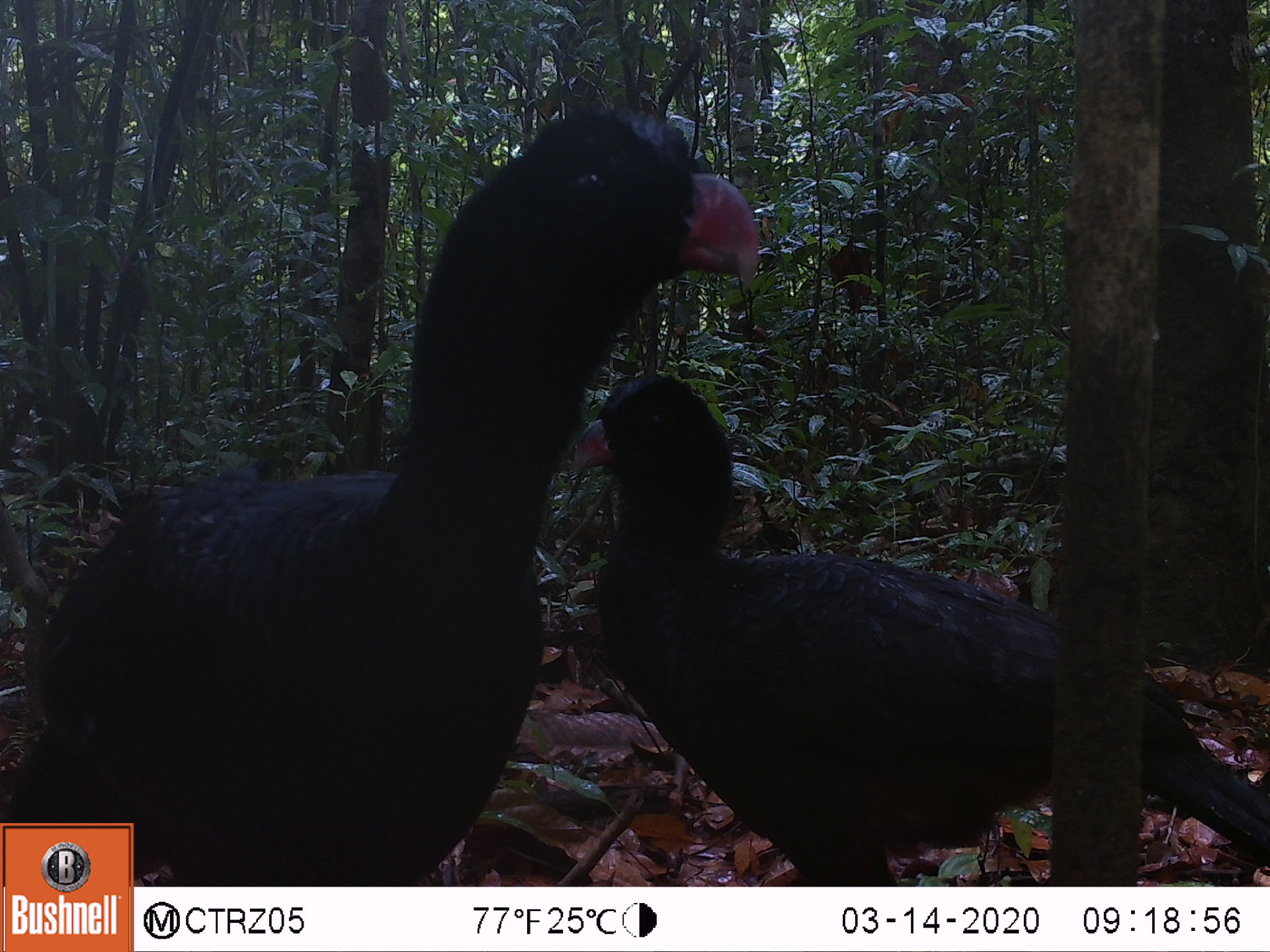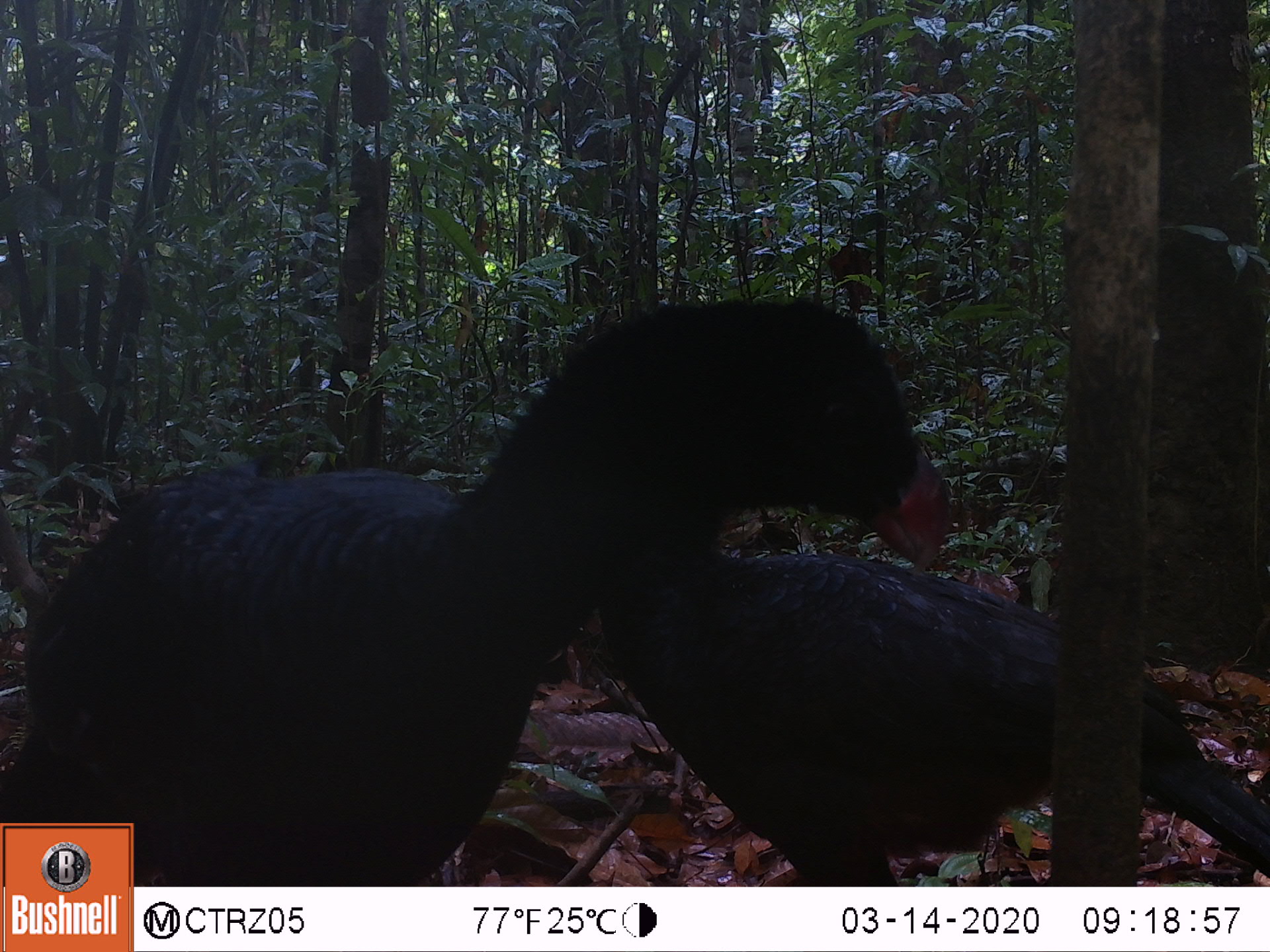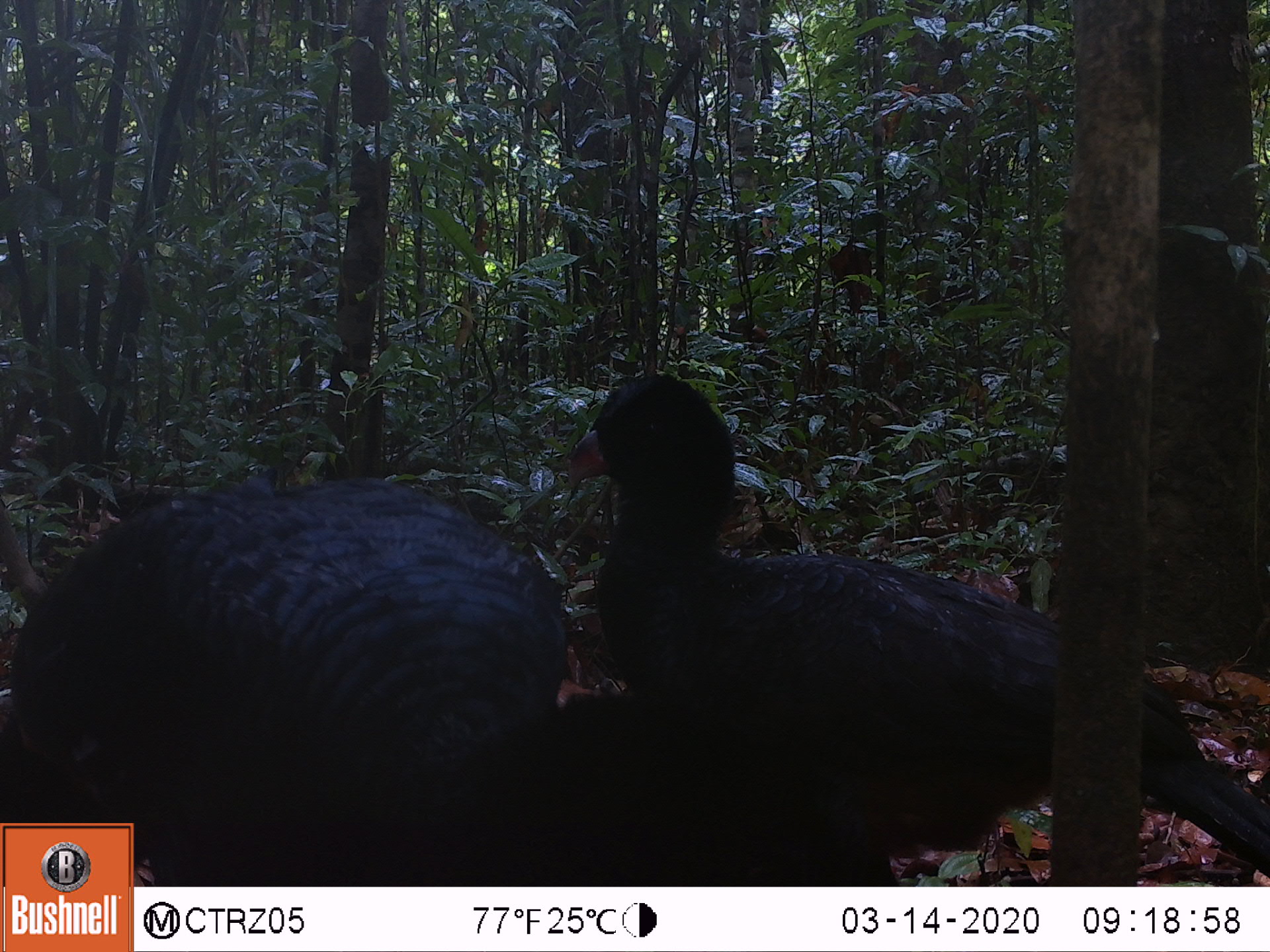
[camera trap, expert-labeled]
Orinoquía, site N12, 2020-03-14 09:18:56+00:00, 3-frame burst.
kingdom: Animalia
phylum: Chordata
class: Aves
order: Galliformes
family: Cracidae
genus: Mitu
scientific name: Mitu salvini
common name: salvin's currasow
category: salvins curassow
Salvins curassow (salvin's currasow) (Mitu salvini).